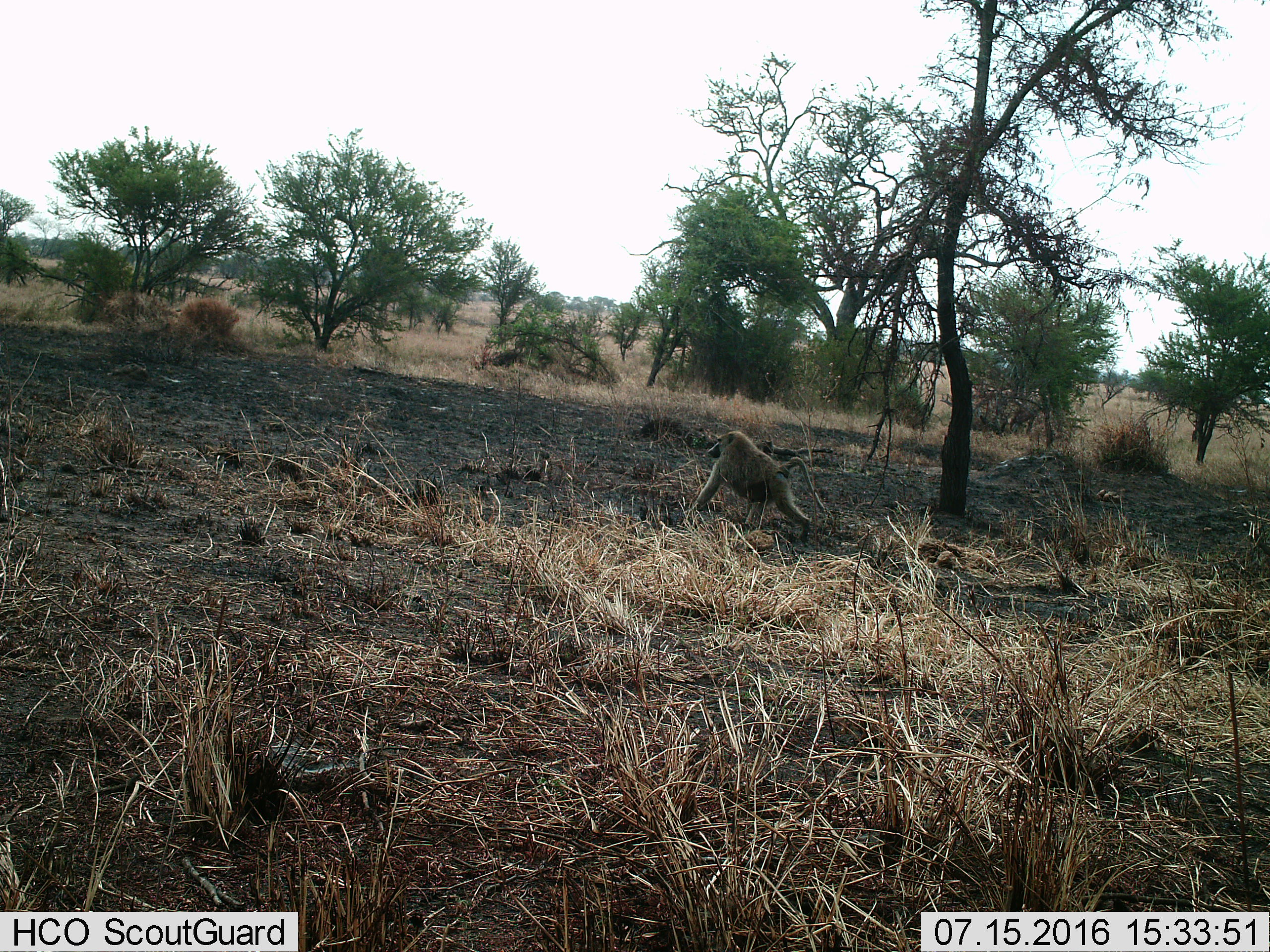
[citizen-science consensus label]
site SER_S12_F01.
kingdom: Animalia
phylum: Chordata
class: Mammalia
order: Primates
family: Cercopithecidae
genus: Papio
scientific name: Papio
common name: baboon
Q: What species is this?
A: Baboon (Papio).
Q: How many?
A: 1.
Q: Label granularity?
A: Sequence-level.